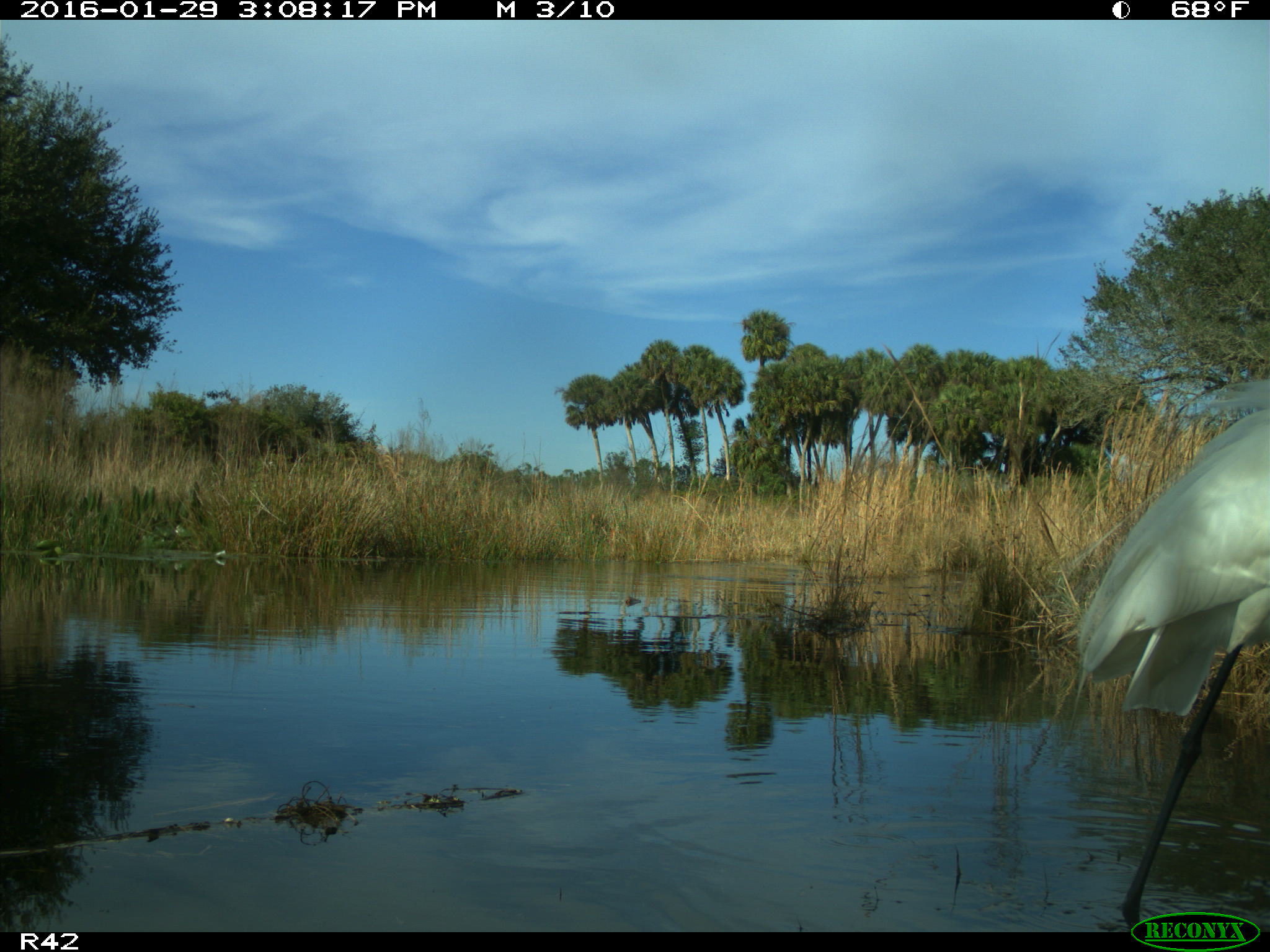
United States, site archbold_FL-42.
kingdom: Animalia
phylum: Chordata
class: Aves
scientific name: Aves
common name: birds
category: unidentified bird